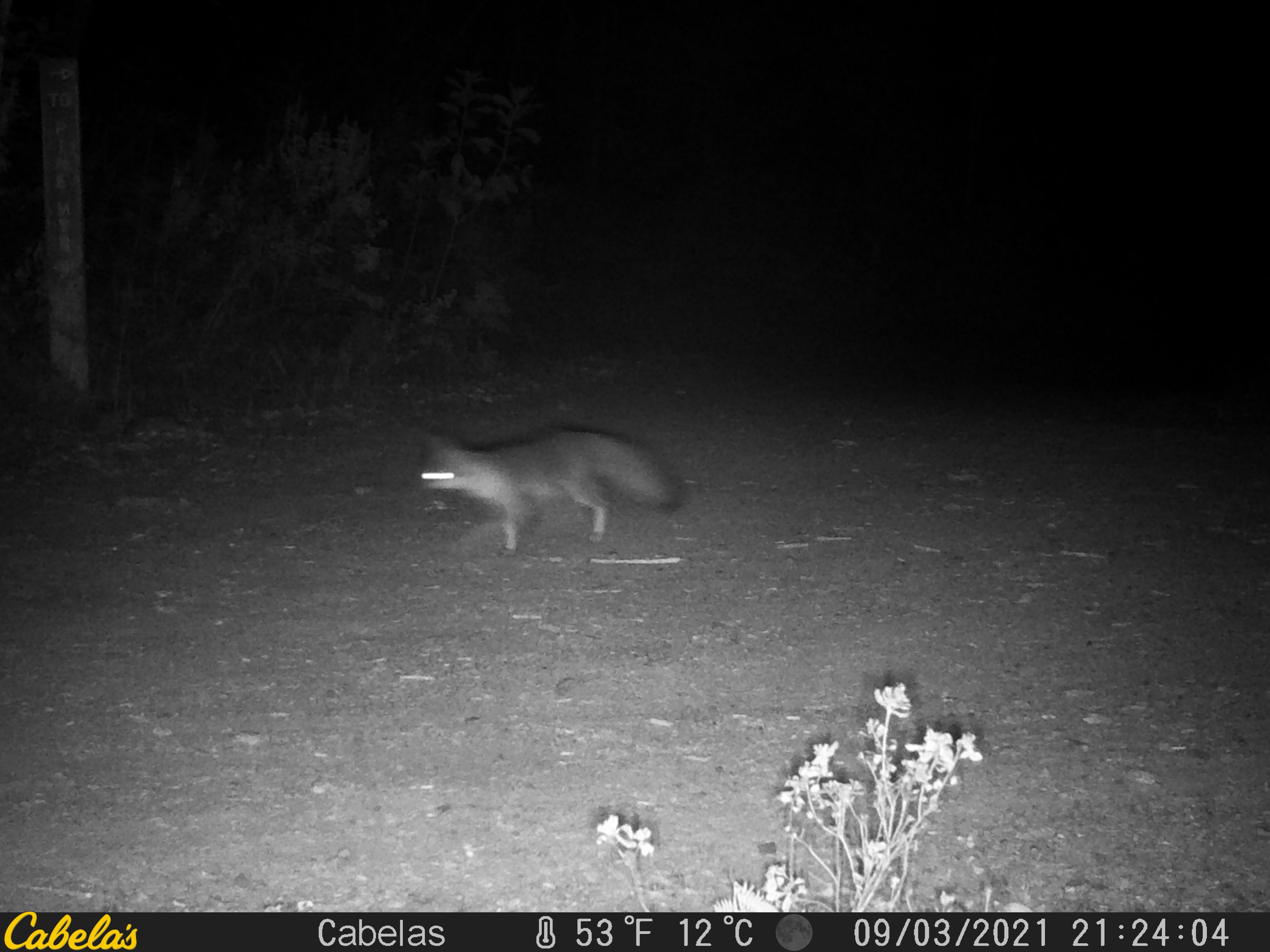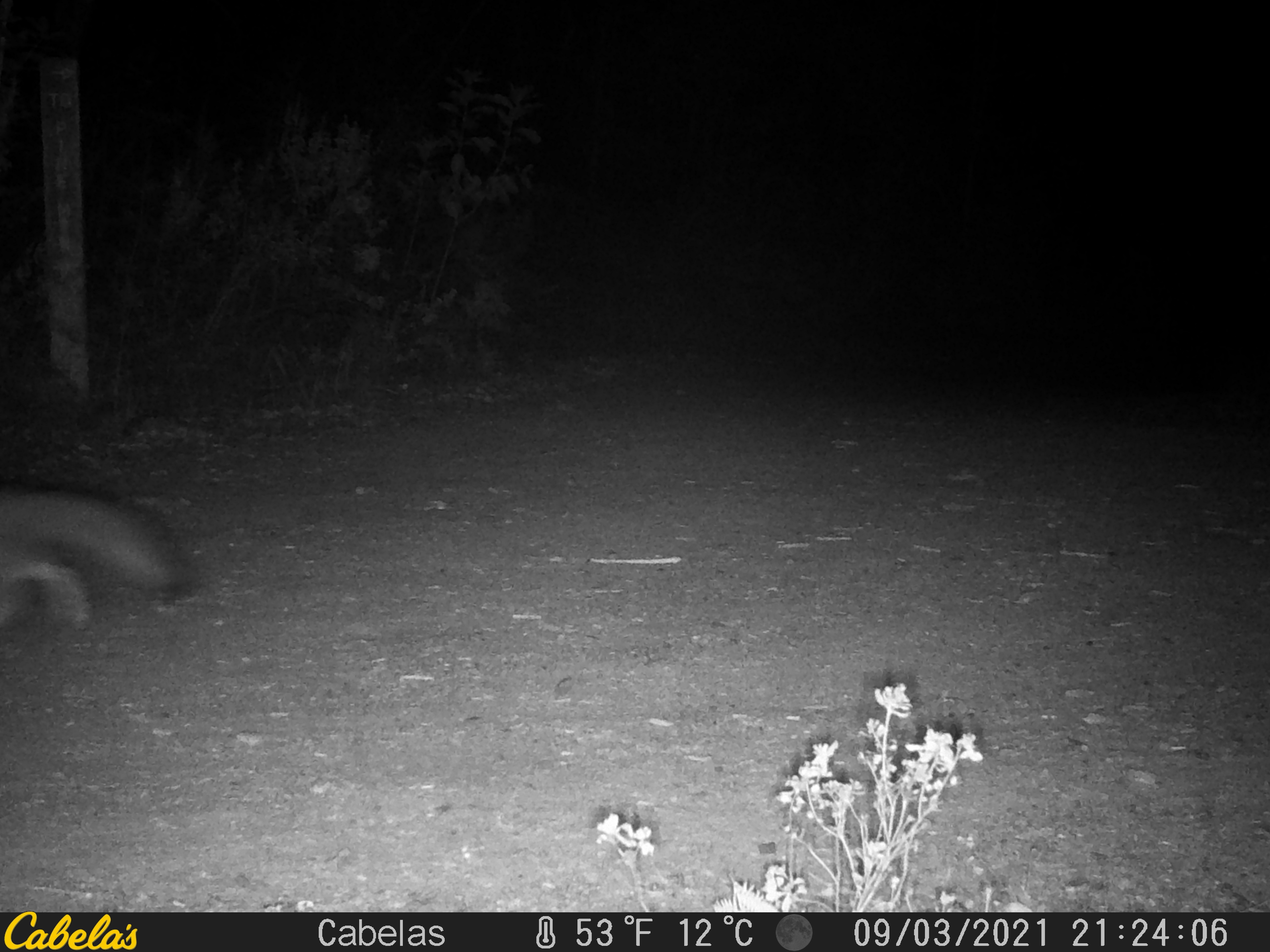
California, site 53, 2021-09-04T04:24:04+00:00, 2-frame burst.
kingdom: Animalia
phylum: Chordata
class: Mammalia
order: Carnivora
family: Canidae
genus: Urocyon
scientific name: Urocyon cinereoargenteus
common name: gray fox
Gray fox (Urocyon cinereoargenteus).